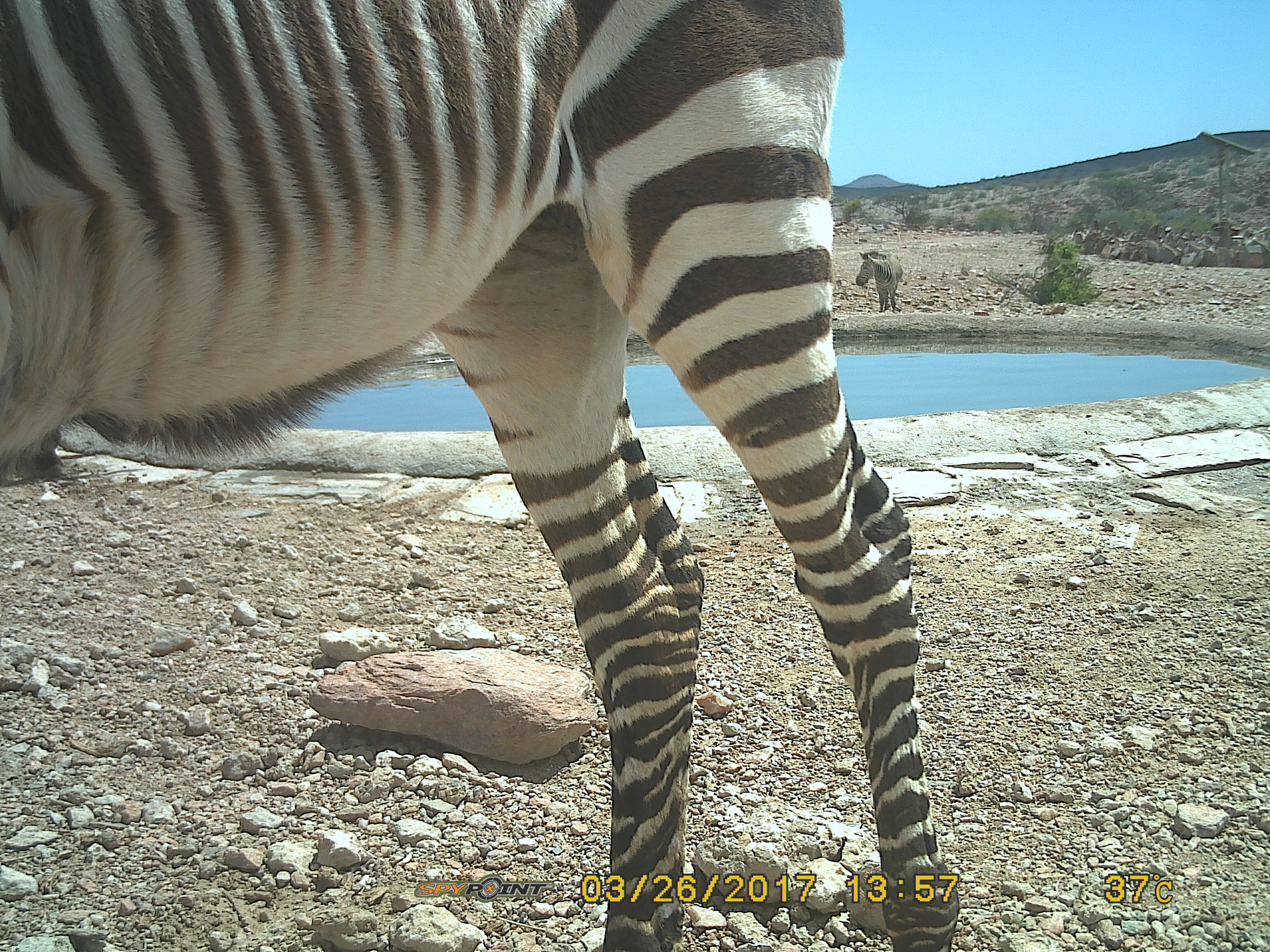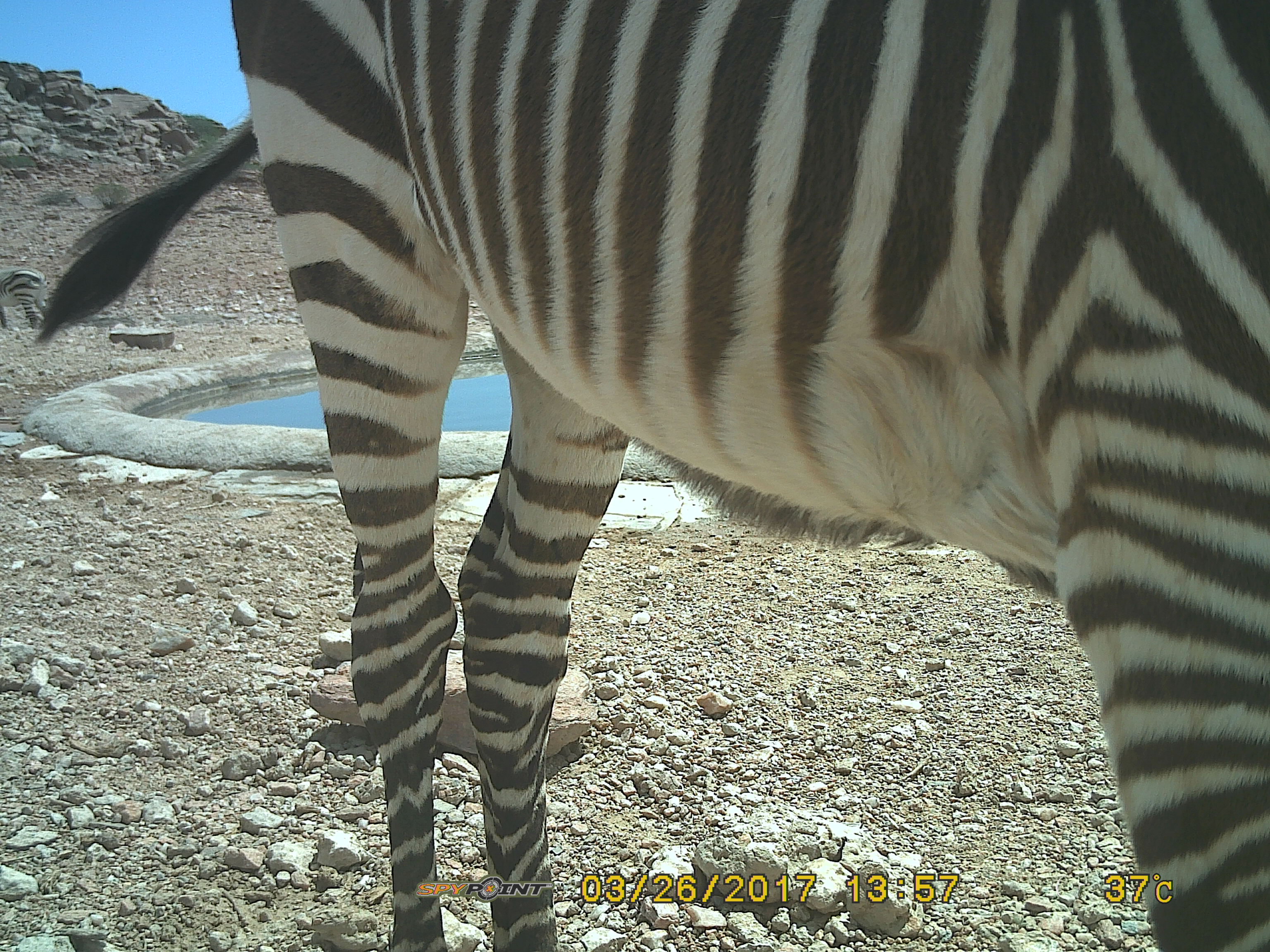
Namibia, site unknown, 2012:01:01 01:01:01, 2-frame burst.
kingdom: Animalia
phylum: Chordata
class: Mammalia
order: Perissodactyla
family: Equidae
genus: Equus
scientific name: Equus zebra hartmannae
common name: hartmann's mountain zebra